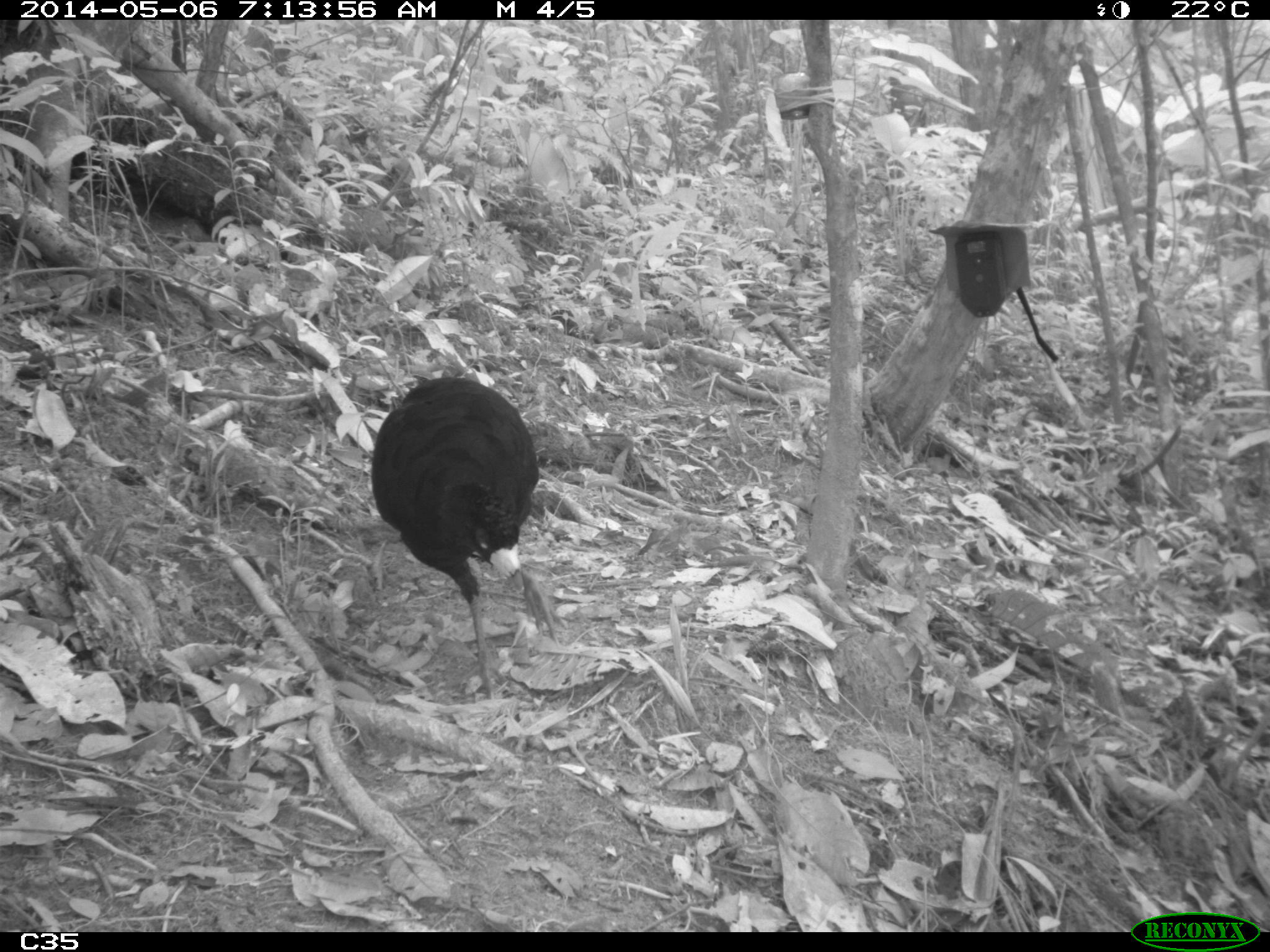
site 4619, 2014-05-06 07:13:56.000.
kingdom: Animalia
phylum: Chordata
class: Aves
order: Galliformes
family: Cracidae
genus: Crax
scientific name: Crax alector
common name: black curassow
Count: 2.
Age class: adult.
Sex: female.